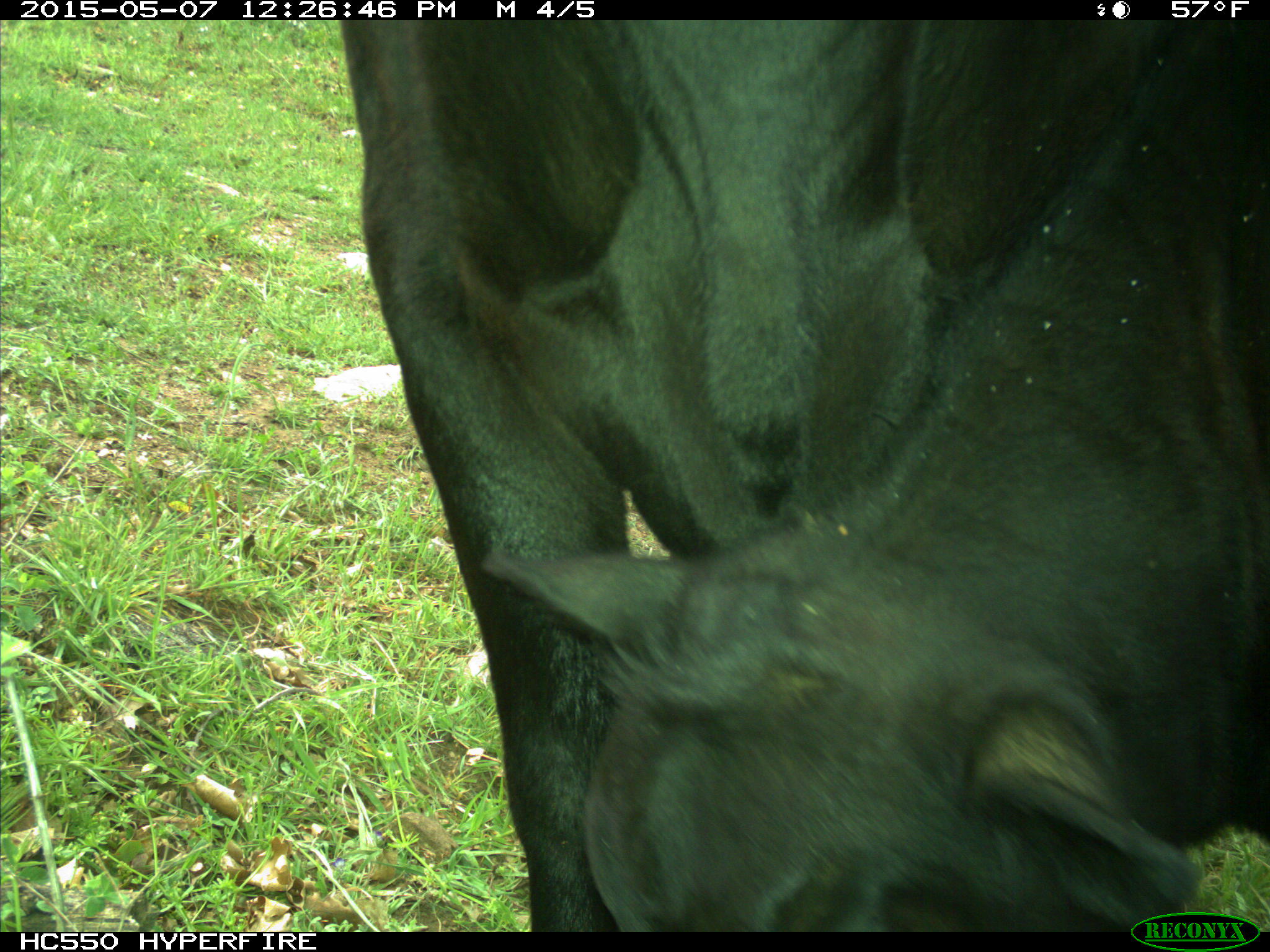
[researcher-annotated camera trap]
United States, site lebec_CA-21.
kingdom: Animalia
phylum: Chordata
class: Mammalia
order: Artiodactyla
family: Bovidae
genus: Bos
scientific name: Bos taurus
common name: domestic cow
Bos taurus (domestic cow).